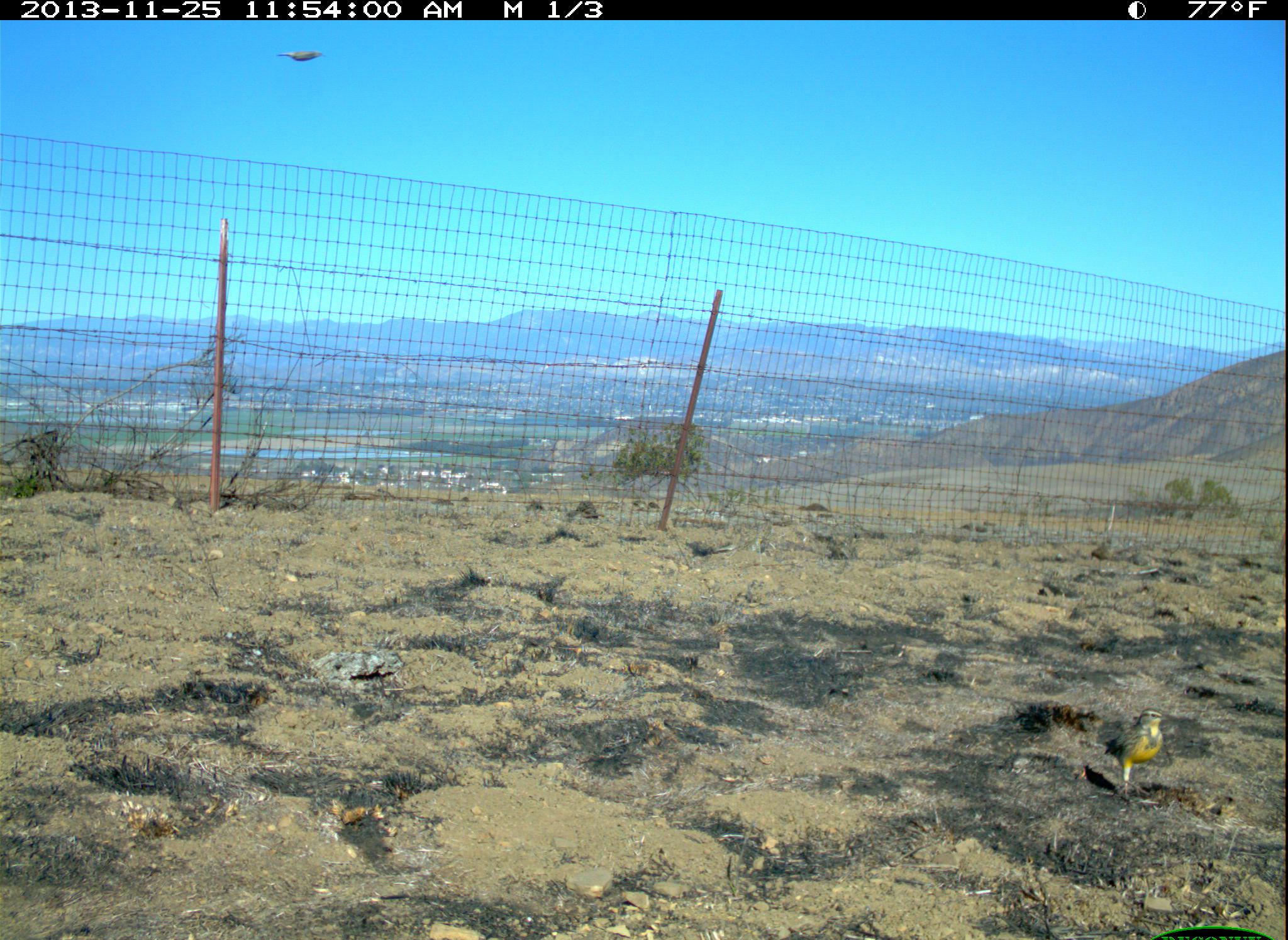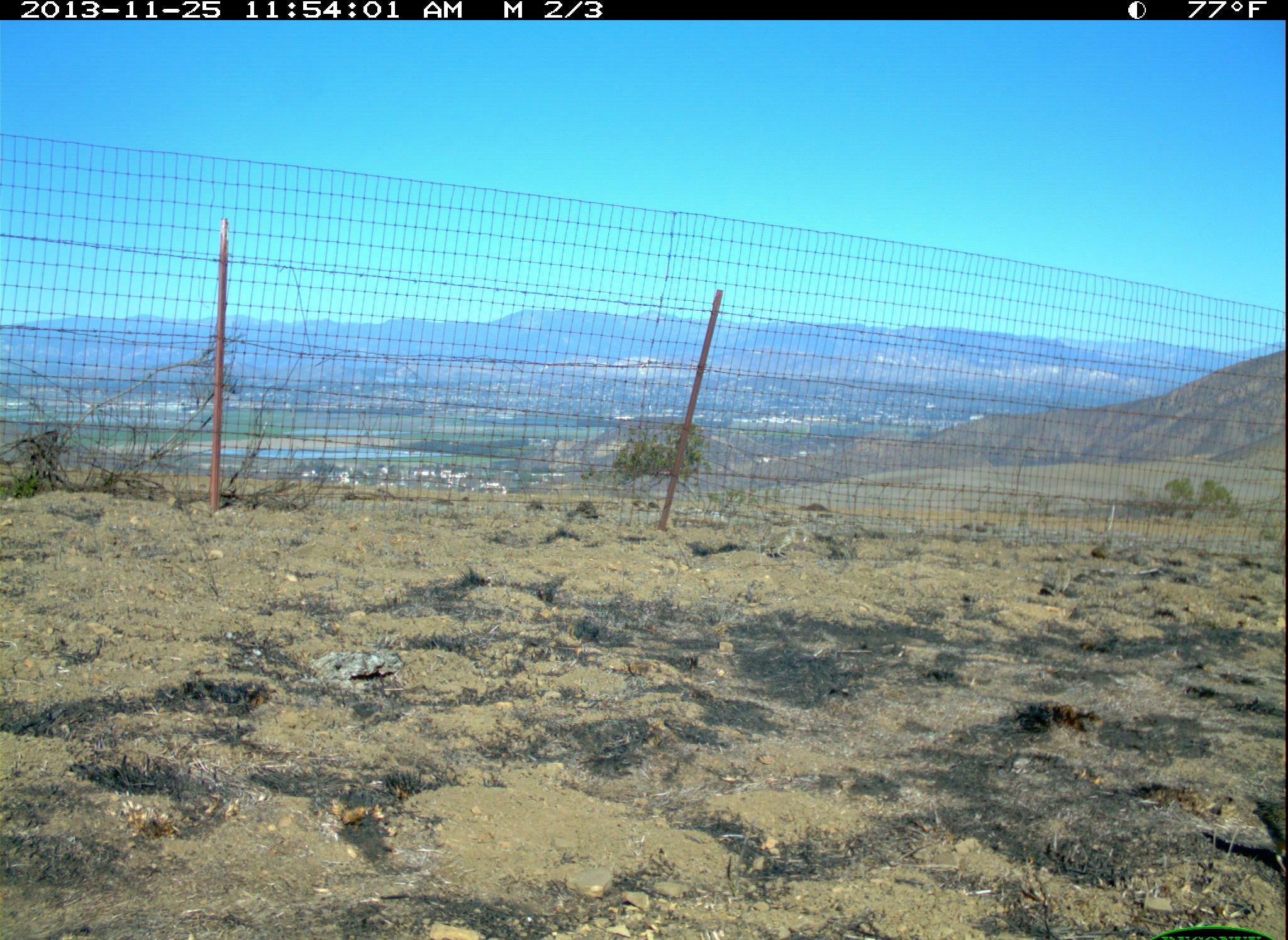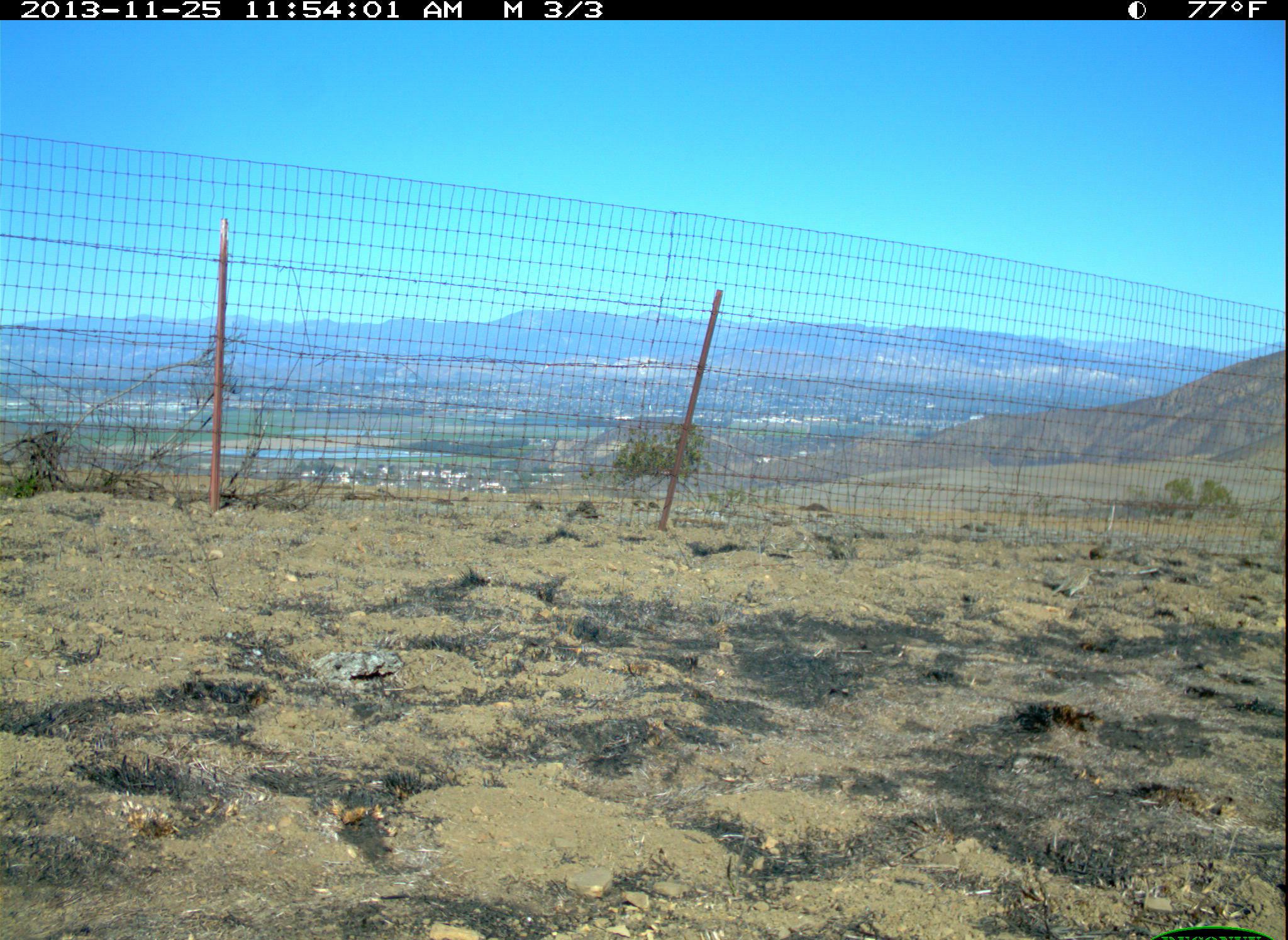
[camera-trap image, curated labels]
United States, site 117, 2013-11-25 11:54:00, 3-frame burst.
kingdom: Animalia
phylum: Chordata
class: Aves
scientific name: Aves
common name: bird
Bird (Aves).